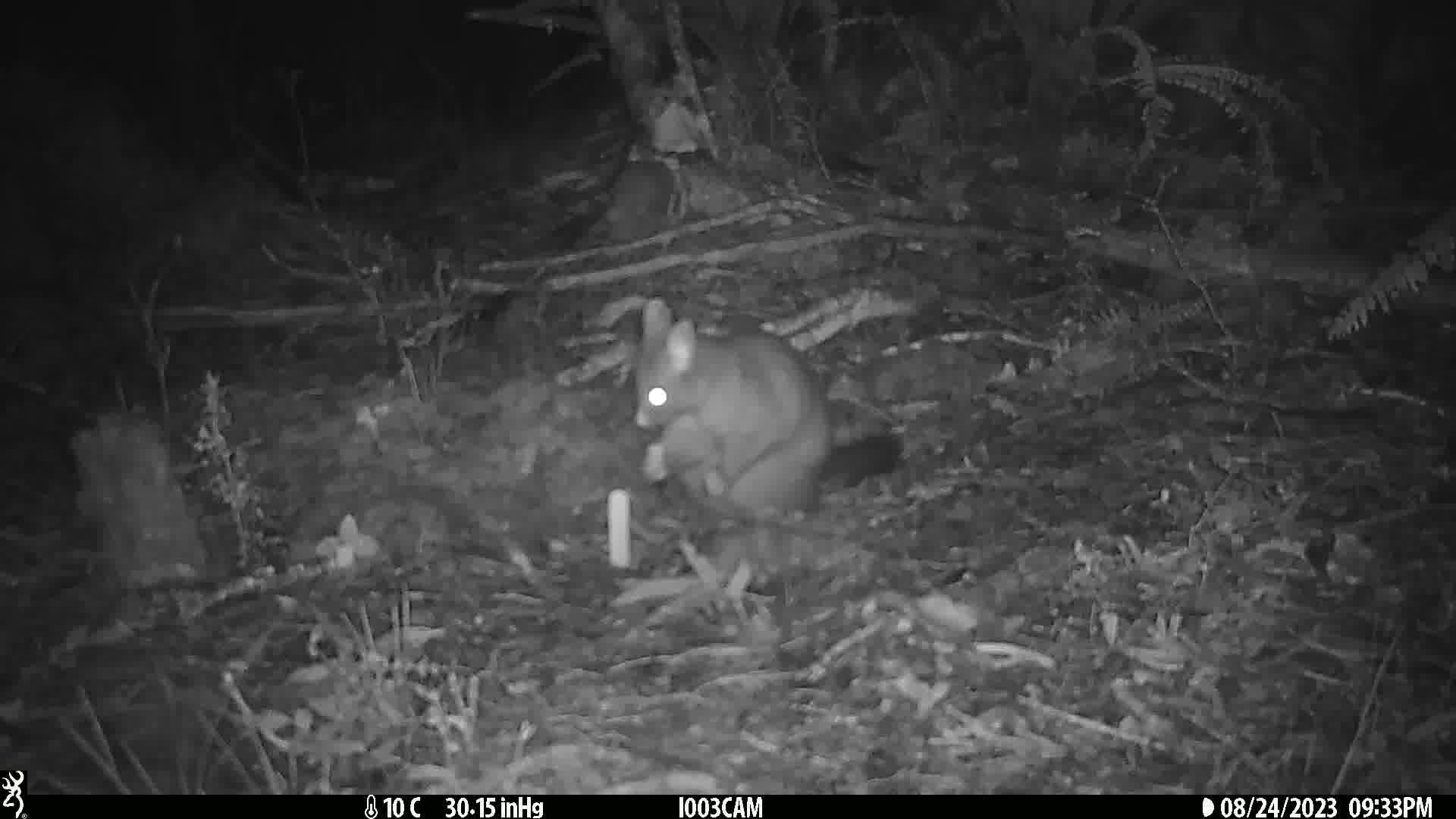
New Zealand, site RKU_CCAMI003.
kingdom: Animalia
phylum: Chordata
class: Mammalia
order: Diprotodontia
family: Phalangeridae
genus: Trichosurus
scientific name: Trichosurus vulpecula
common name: common brushtail possum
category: possum